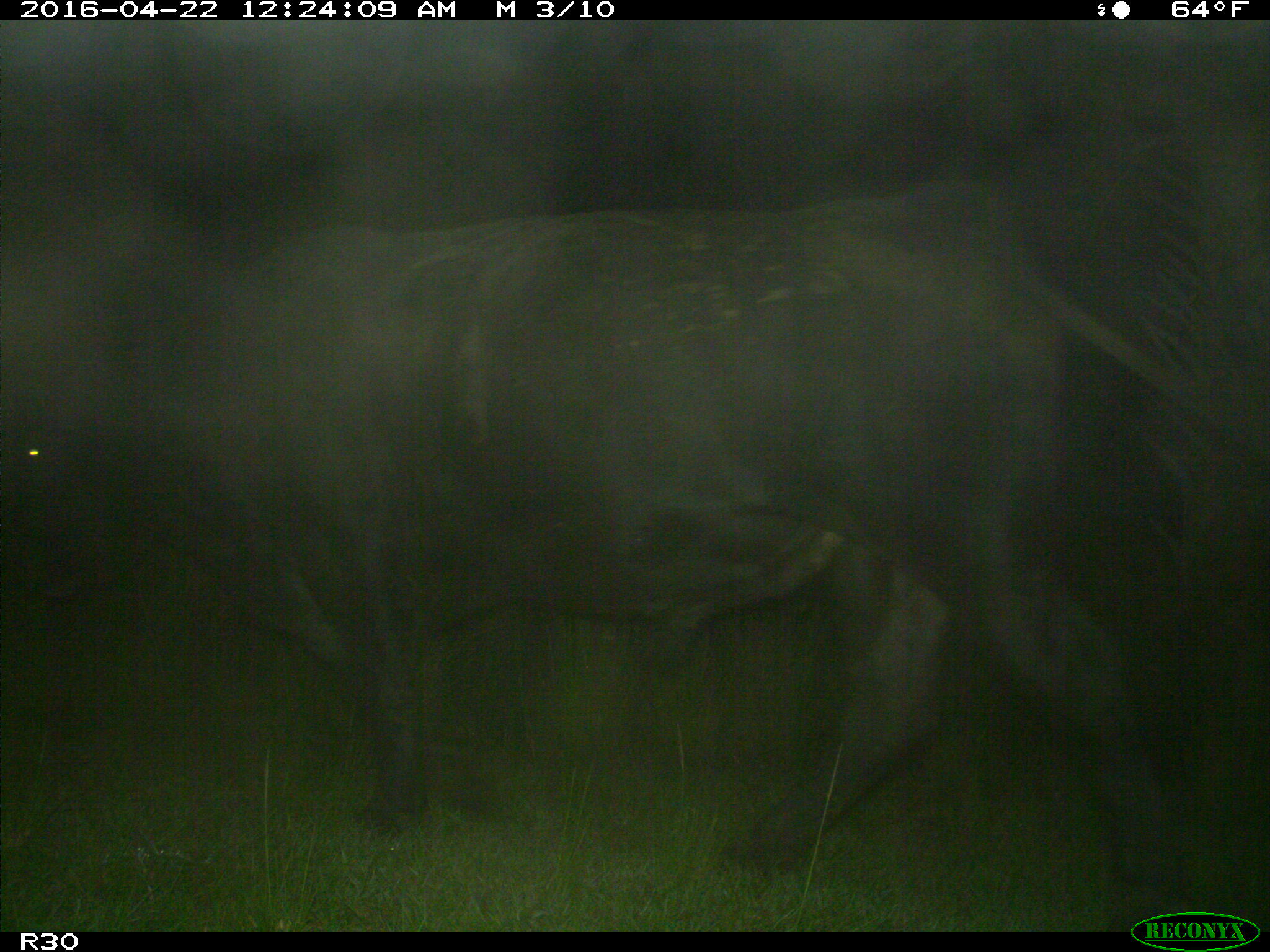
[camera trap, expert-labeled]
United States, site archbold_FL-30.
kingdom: Animalia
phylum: Chordata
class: Mammalia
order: Artiodactyla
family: Bovidae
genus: Bos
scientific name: Bos taurus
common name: domestic cow